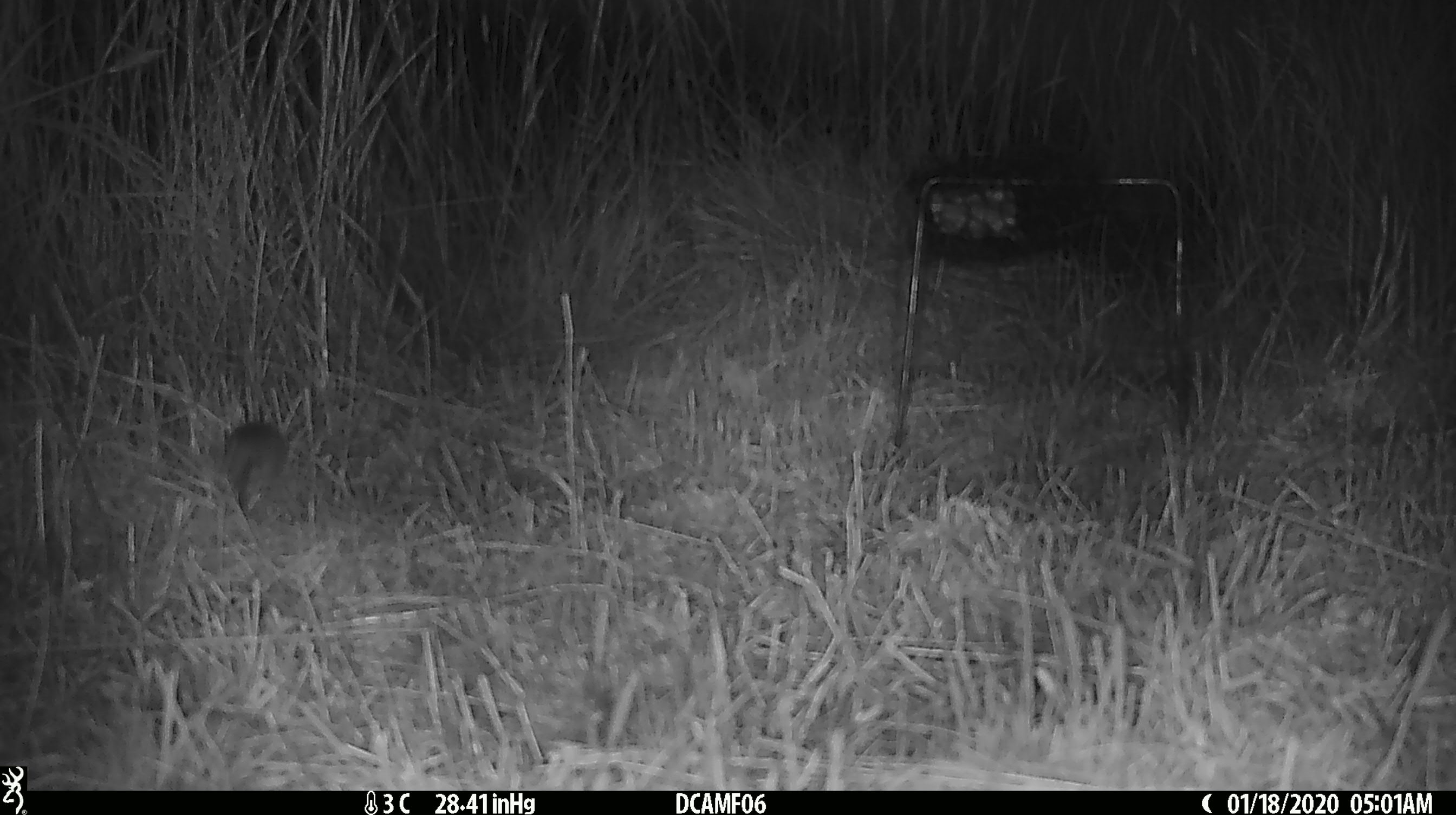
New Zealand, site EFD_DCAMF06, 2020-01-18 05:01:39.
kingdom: Animalia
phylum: Chordata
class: Mammalia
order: Rodentia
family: Muridae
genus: Mus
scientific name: Mus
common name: mouse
Mouse (Mus).